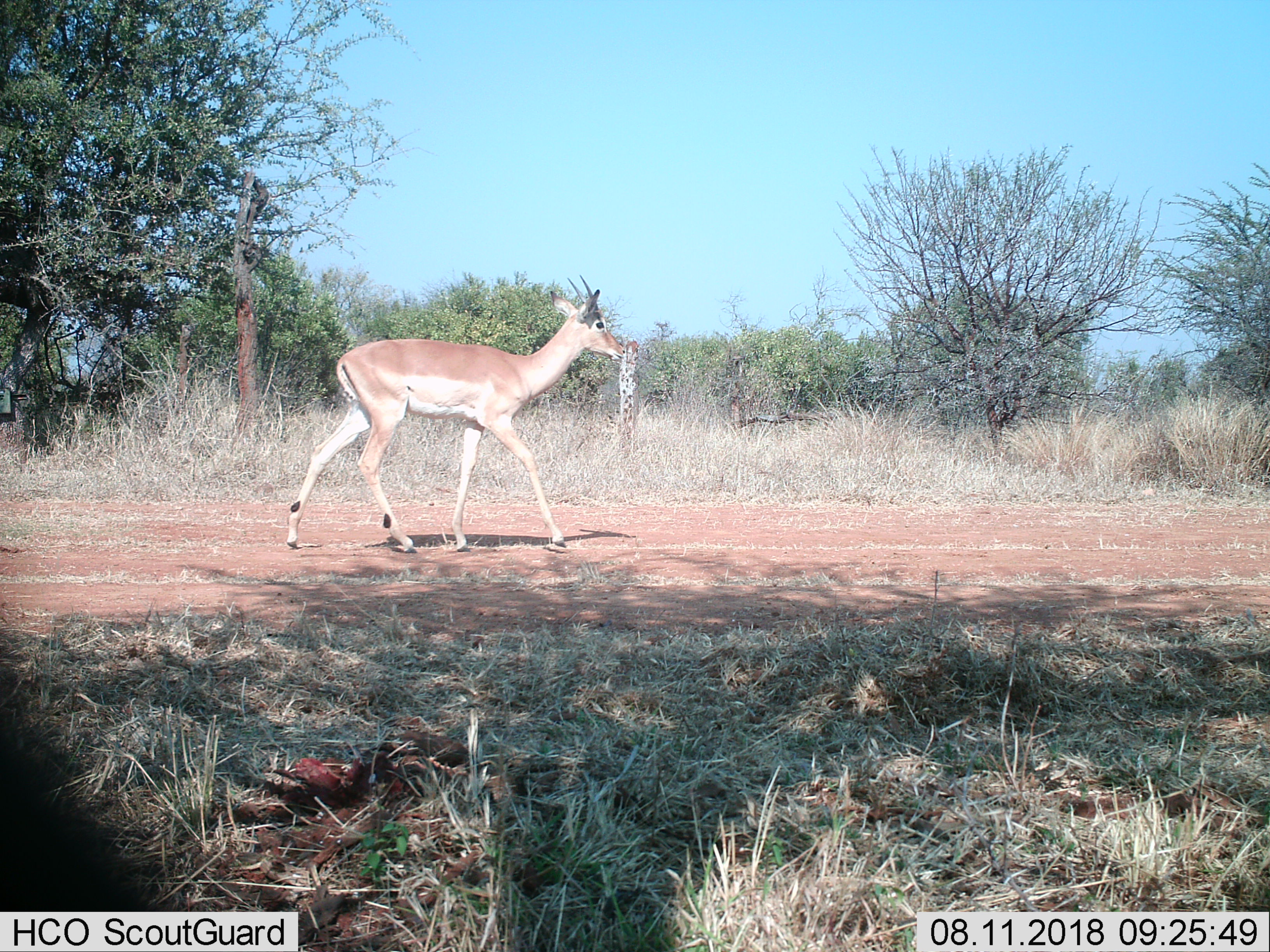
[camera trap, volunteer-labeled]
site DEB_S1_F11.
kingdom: Animalia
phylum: Chordata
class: Mammalia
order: Artiodactyla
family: Bovidae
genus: Aepyceros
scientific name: Aepyceros melampus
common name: impala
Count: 1.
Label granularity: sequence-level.